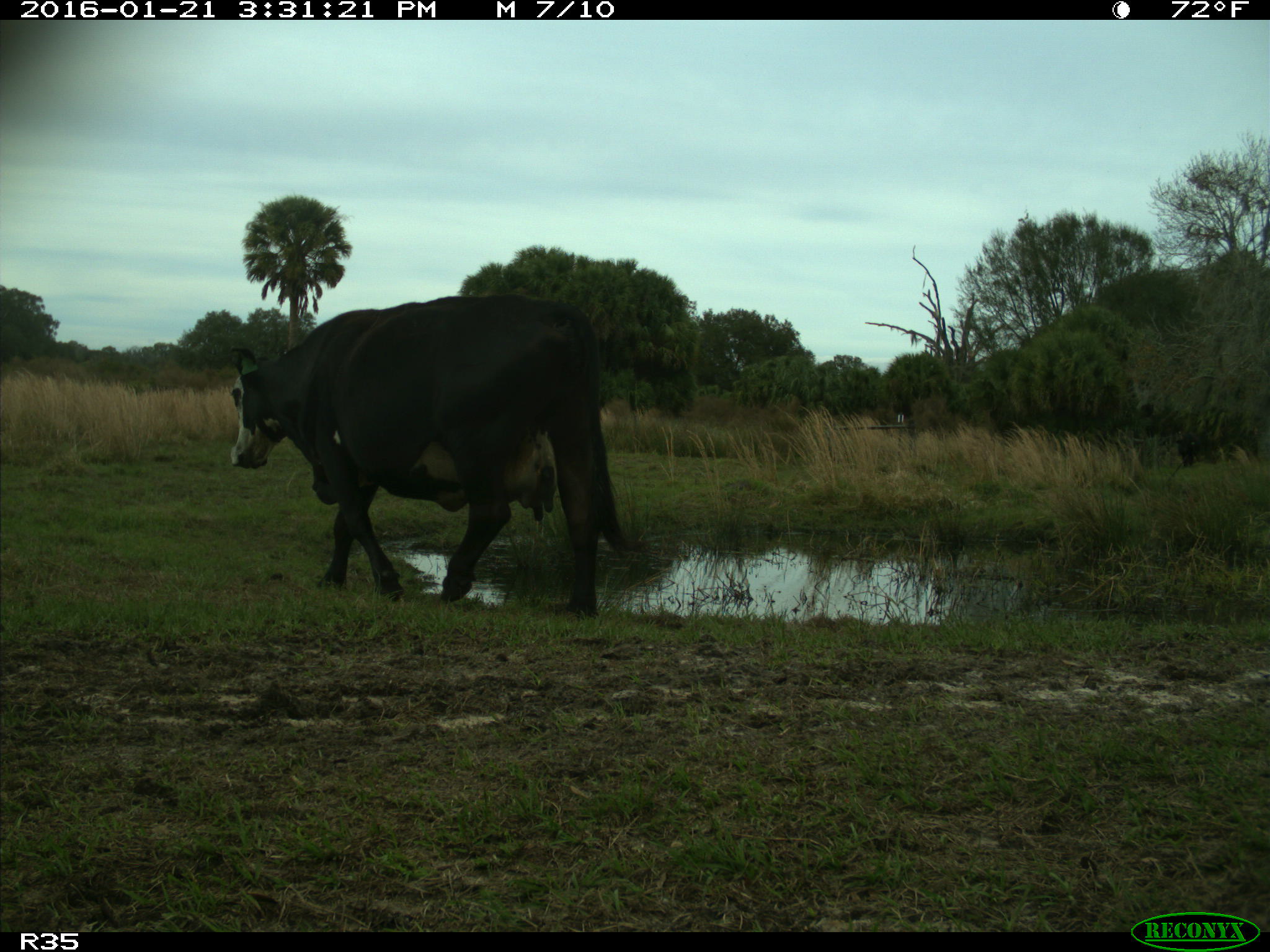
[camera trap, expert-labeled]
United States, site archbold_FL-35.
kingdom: Animalia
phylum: Chordata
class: Mammalia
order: Artiodactyla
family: Bovidae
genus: Bos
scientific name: Bos taurus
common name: domestic cow